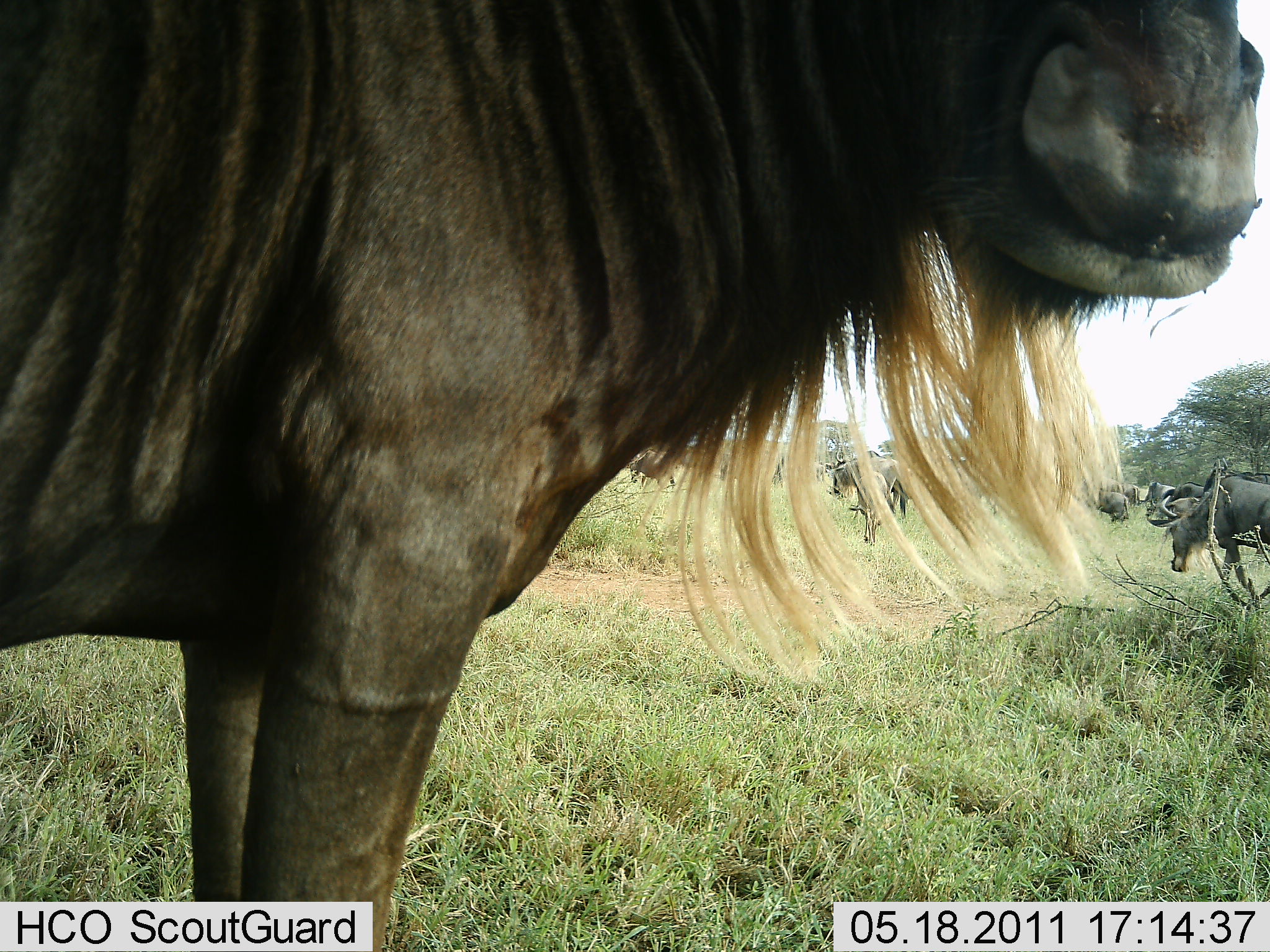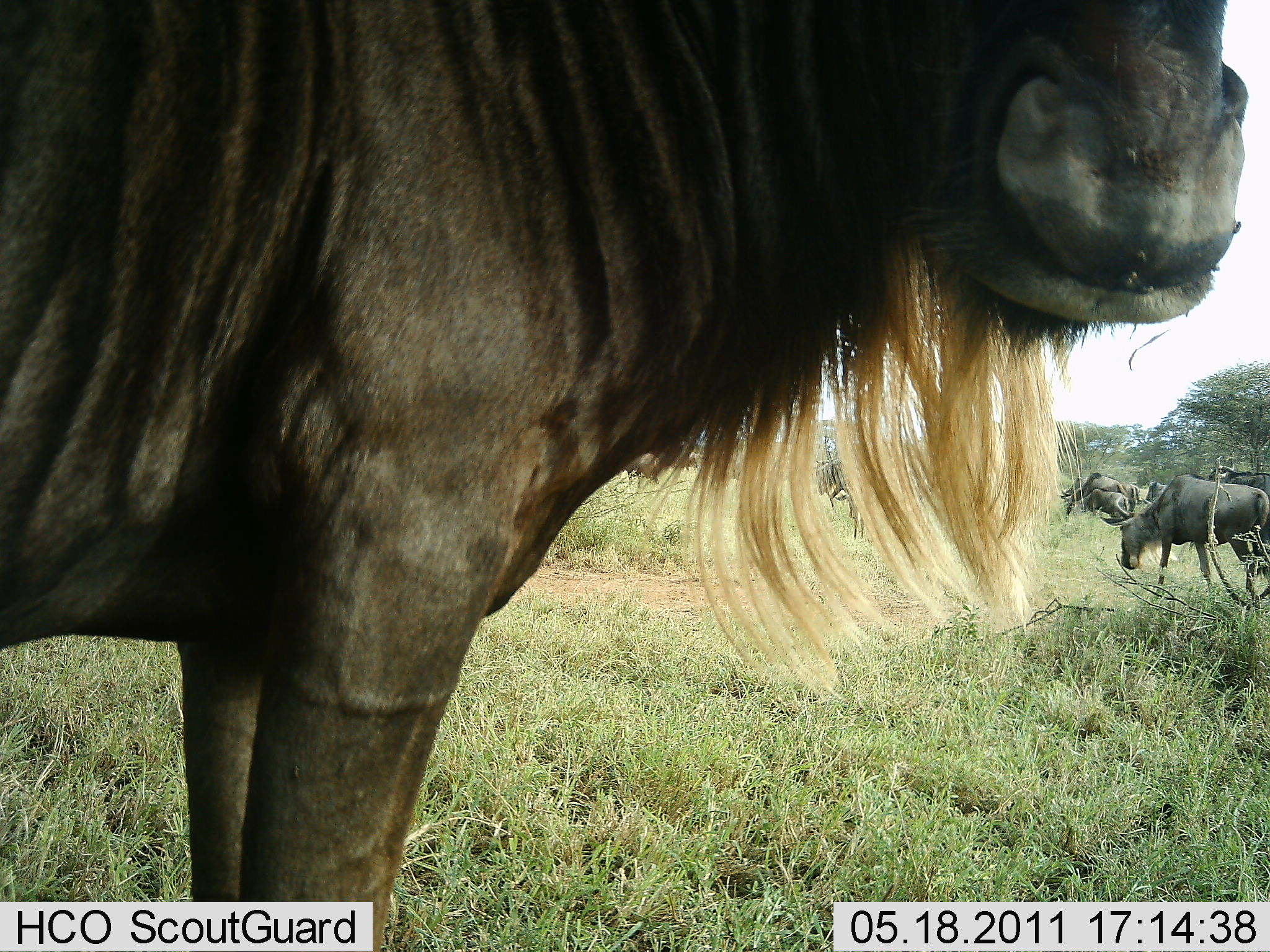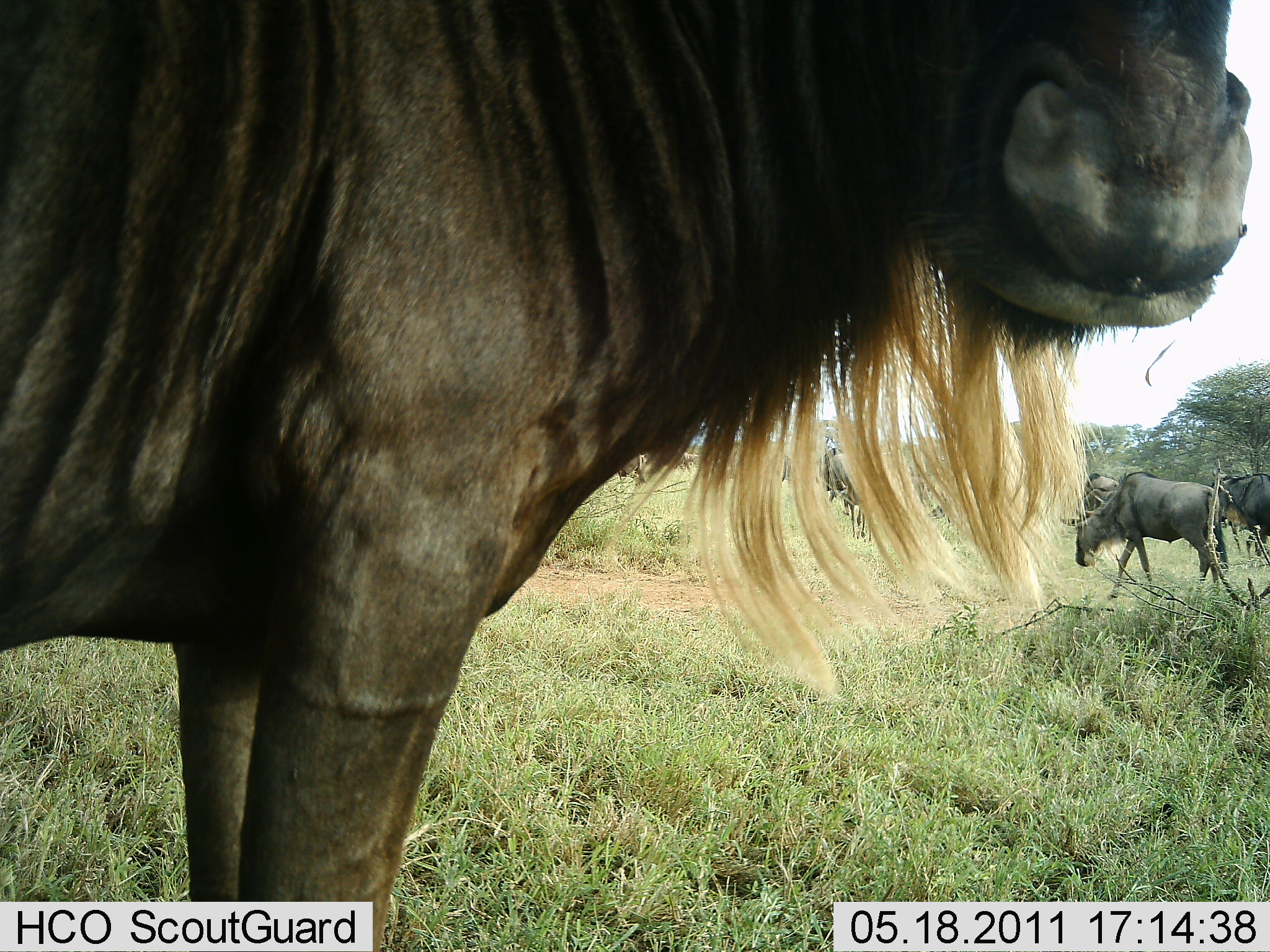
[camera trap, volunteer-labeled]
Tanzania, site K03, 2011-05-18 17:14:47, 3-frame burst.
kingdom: Animalia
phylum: Chordata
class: Mammalia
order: Artiodactyla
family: Bovidae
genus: Connochaetes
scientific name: Connochaetes taurinus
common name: blue wildebeest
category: wildebeest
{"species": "wildebeest (blue wildebeest) (Connochaetes taurinus)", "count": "11-50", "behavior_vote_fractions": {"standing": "92%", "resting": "0%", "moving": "54%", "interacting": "0%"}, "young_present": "0%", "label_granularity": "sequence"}